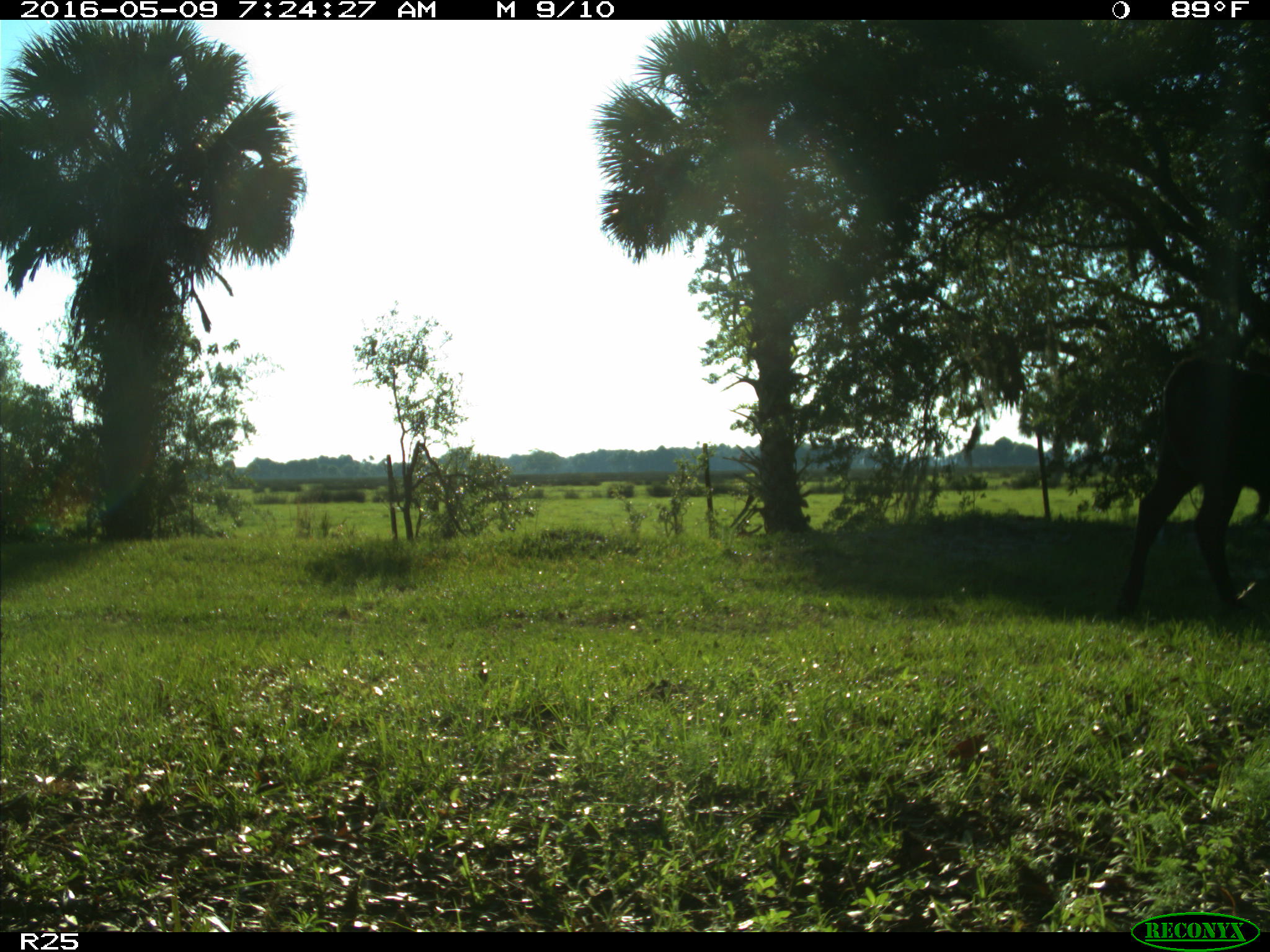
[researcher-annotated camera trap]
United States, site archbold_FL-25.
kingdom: Animalia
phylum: Chordata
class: Mammalia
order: Artiodactyla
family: Bovidae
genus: Bos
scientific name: Bos taurus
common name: domestic cow